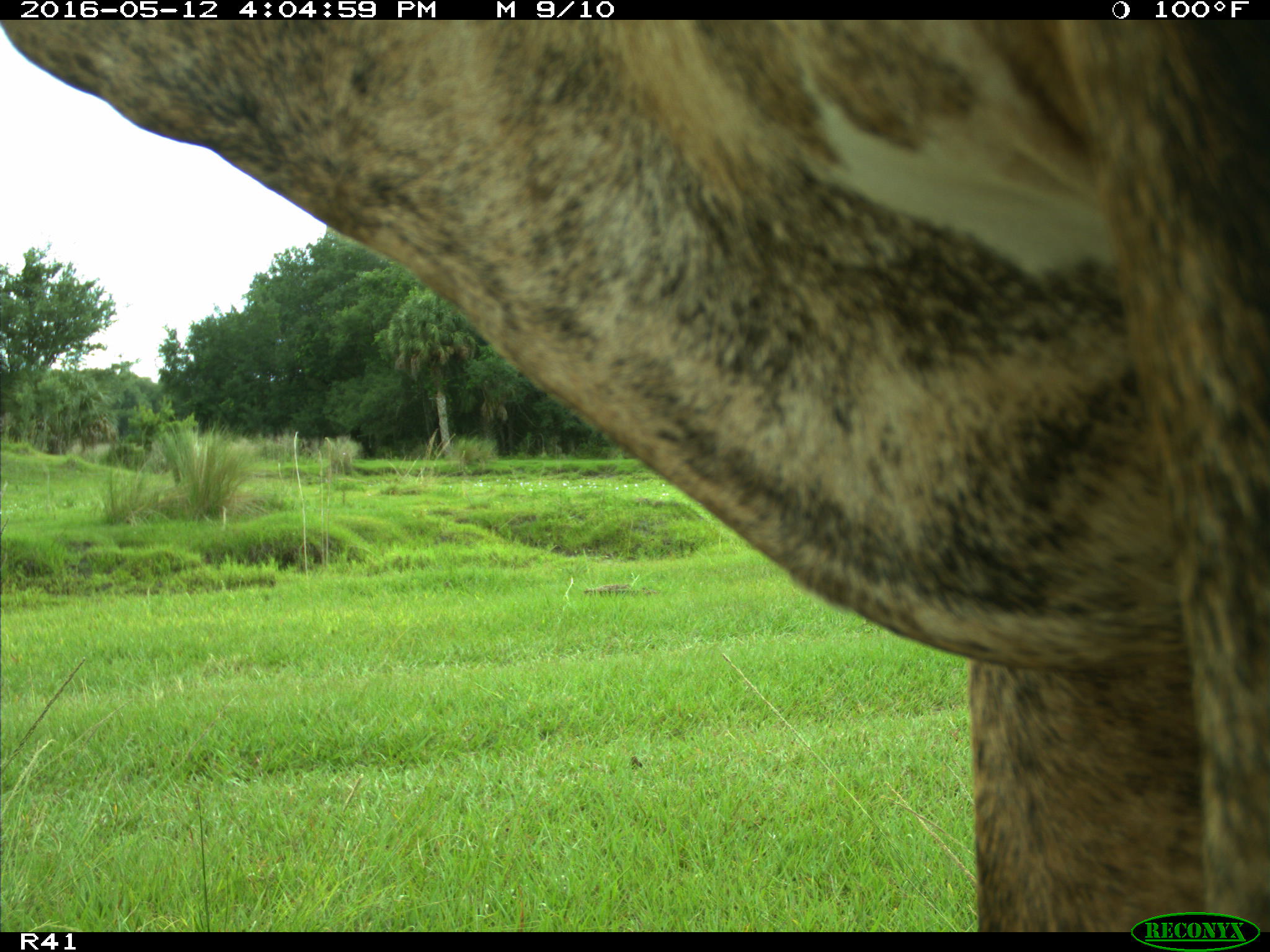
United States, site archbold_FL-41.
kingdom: Animalia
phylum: Chordata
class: Mammalia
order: Artiodactyla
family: Bovidae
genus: Bos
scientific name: Bos taurus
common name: domestic cow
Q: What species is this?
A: Bos taurus (domestic cow).